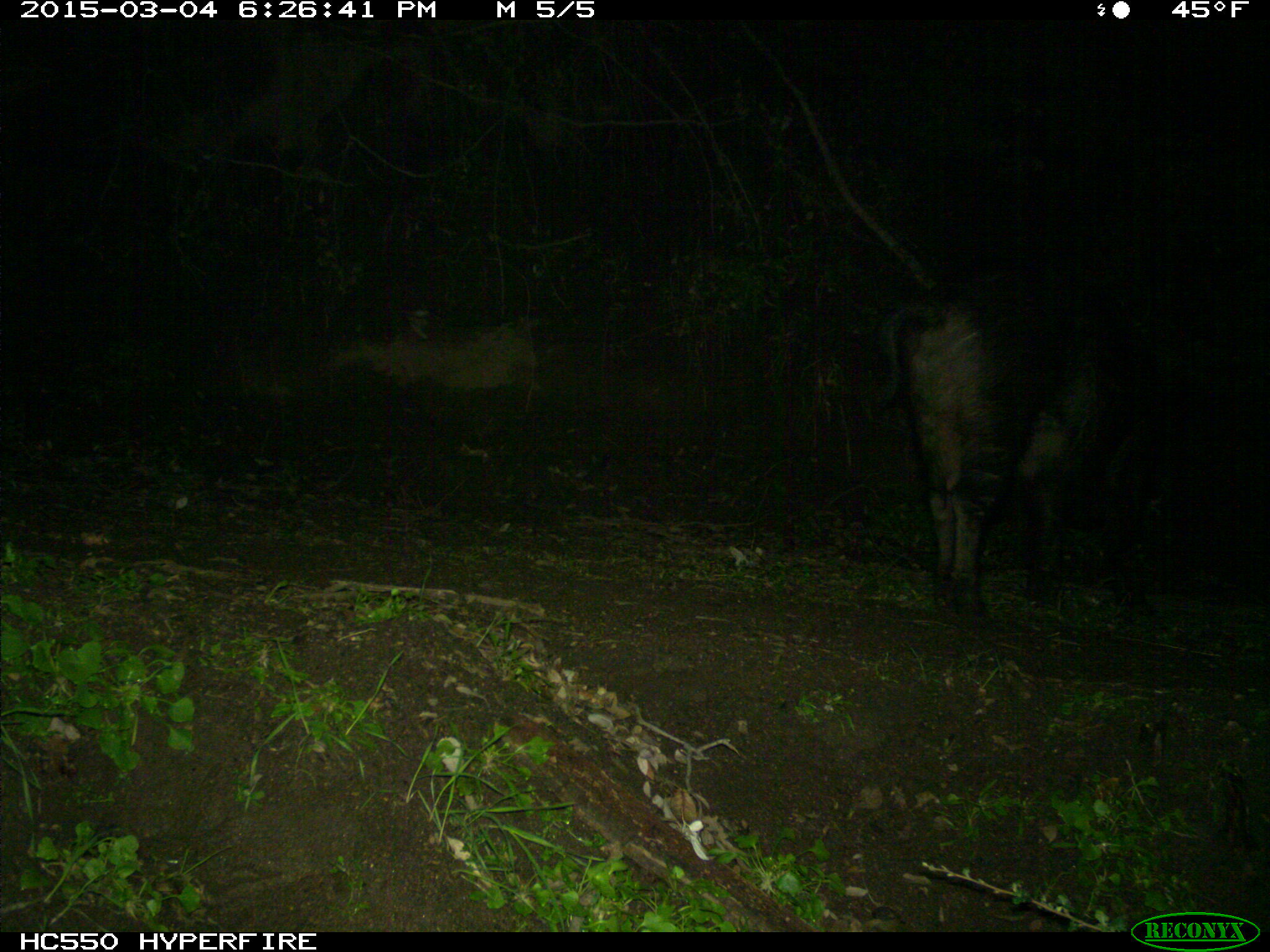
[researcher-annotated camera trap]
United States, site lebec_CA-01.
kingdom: Animalia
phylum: Chordata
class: Mammalia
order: Artiodactyla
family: Suidae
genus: Sus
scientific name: Sus scrofa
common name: wild boar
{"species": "Sus scrofa (wild boar)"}